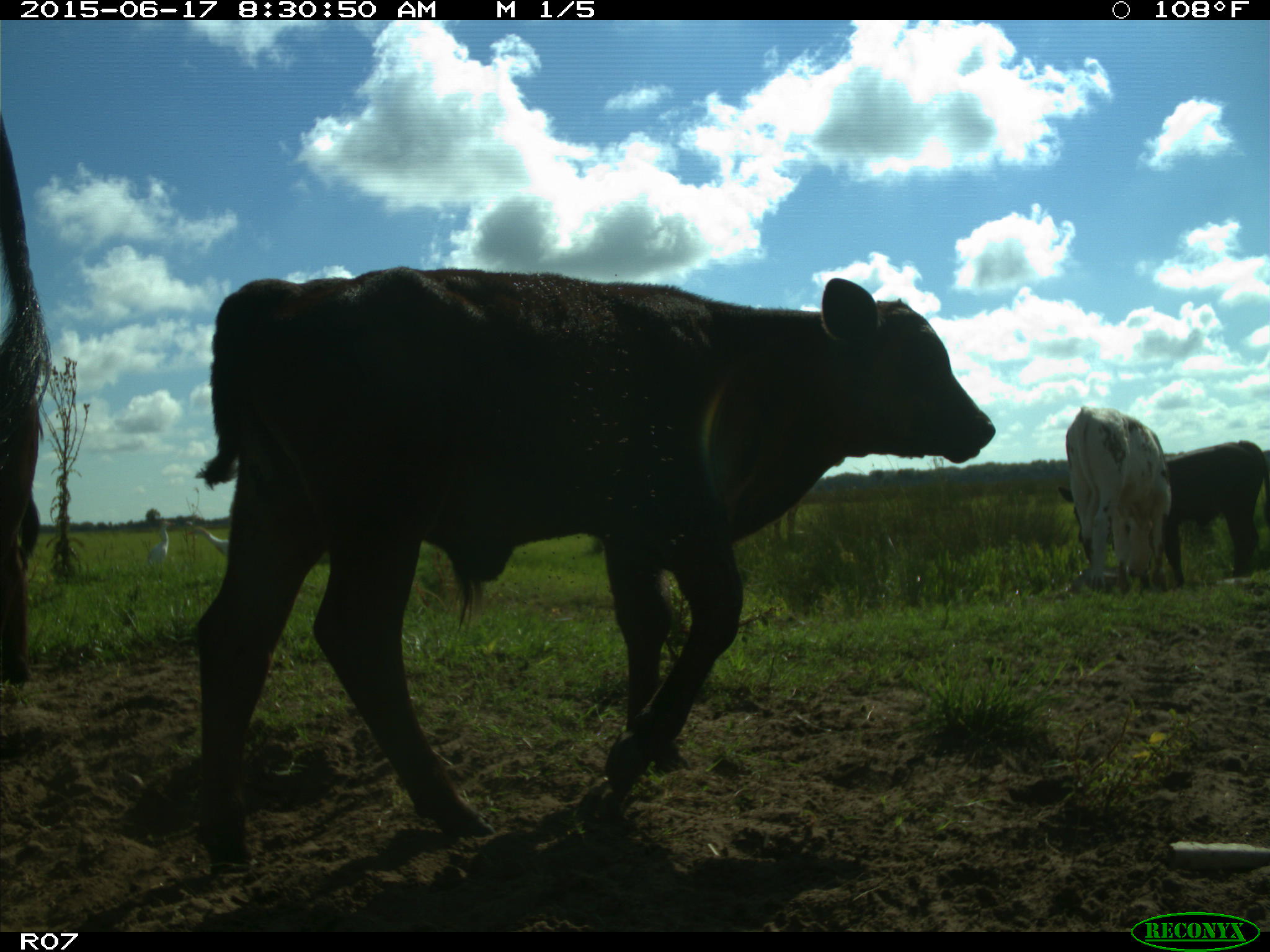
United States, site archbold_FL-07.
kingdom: Animalia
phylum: Chordata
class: Mammalia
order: Artiodactyla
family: Bovidae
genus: Bos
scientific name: Bos taurus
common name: domestic cow